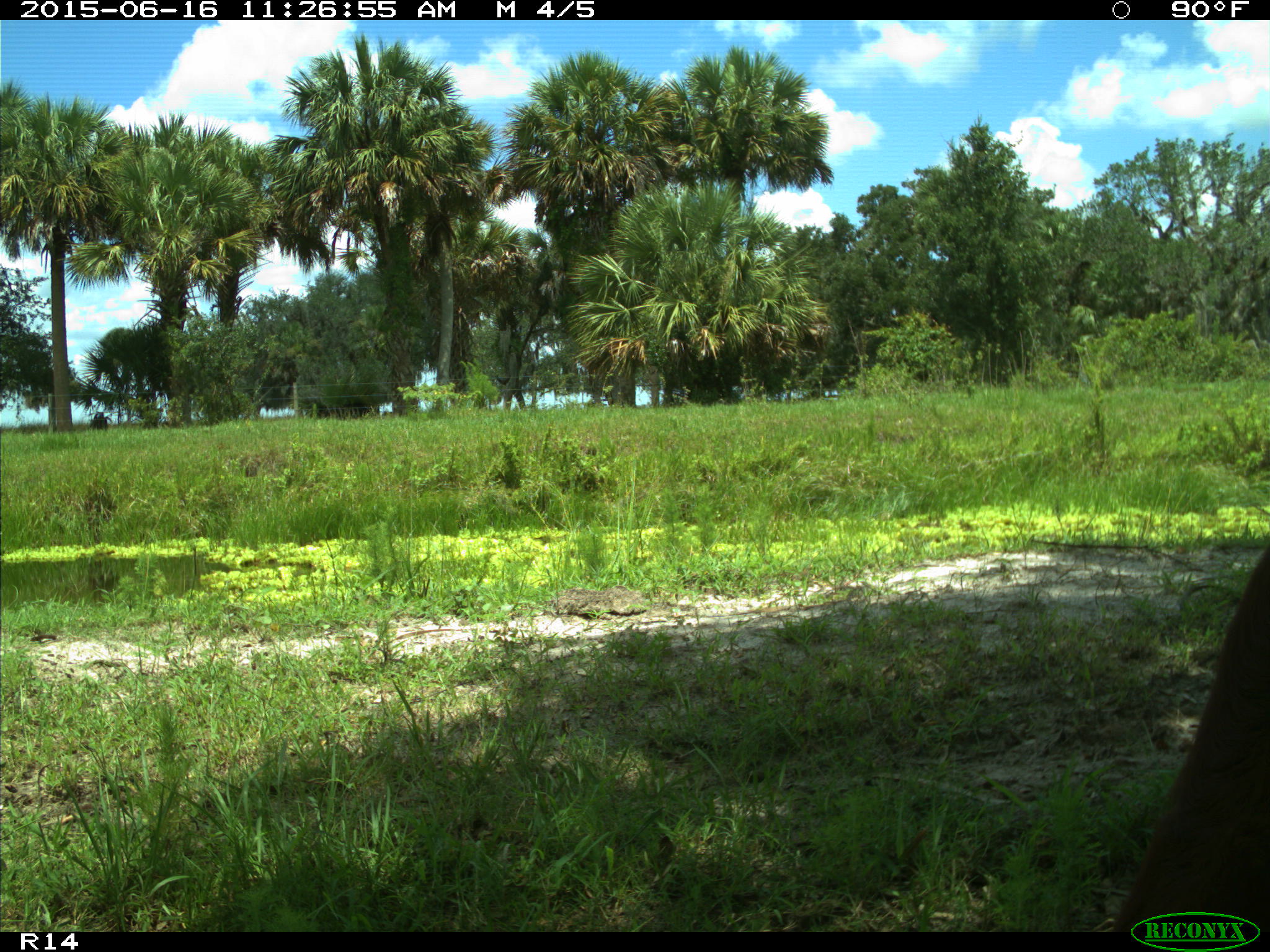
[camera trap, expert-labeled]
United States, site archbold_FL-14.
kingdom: Animalia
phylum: Chordata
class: Mammalia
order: Artiodactyla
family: Bovidae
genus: Bos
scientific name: Bos taurus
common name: domestic cow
Bos taurus (domestic cow).